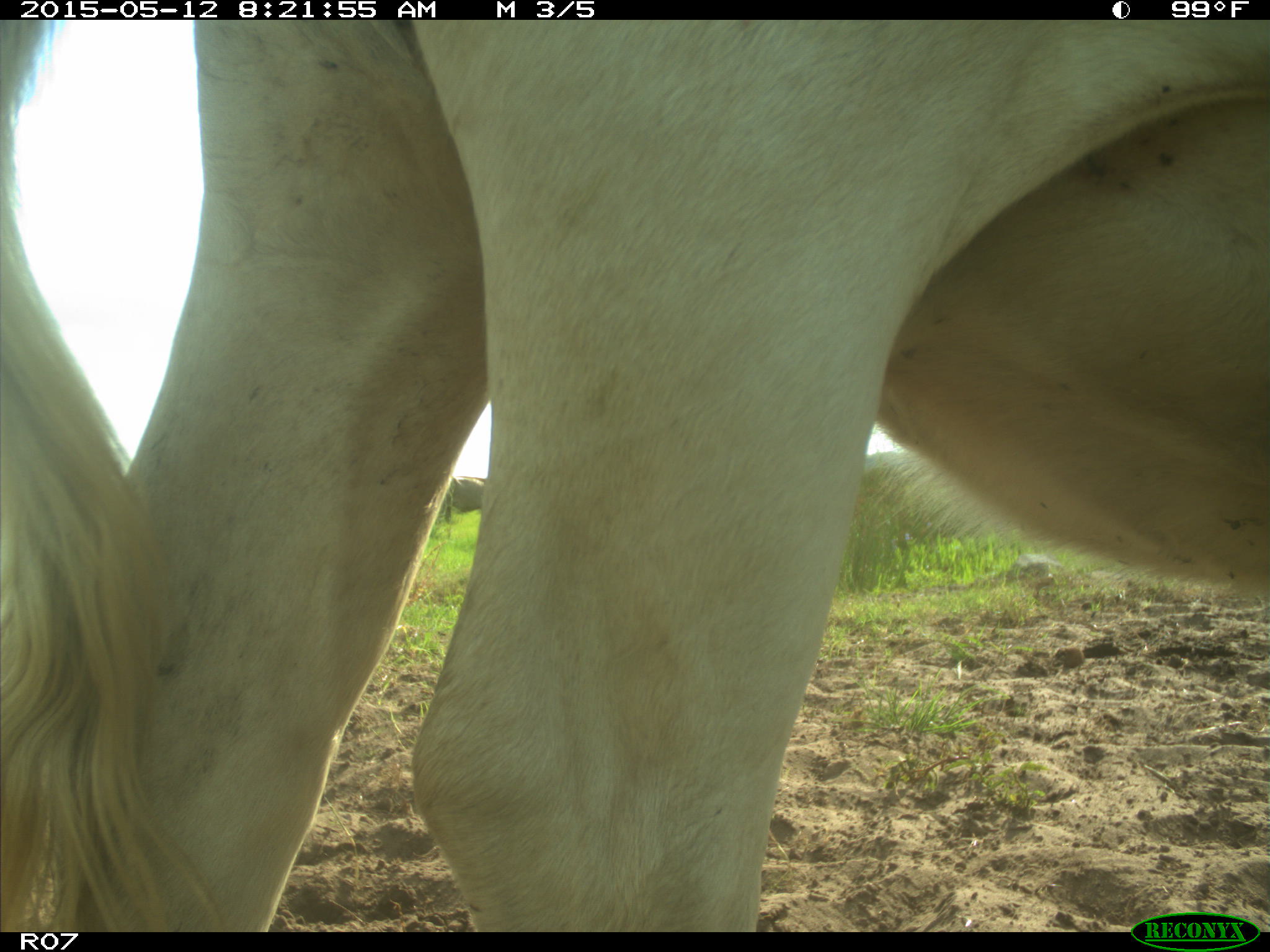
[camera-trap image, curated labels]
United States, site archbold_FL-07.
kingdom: Animalia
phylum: Chordata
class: Mammalia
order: Artiodactyla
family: Bovidae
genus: Bos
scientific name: Bos taurus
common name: domestic cow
Bos taurus (domestic cow).